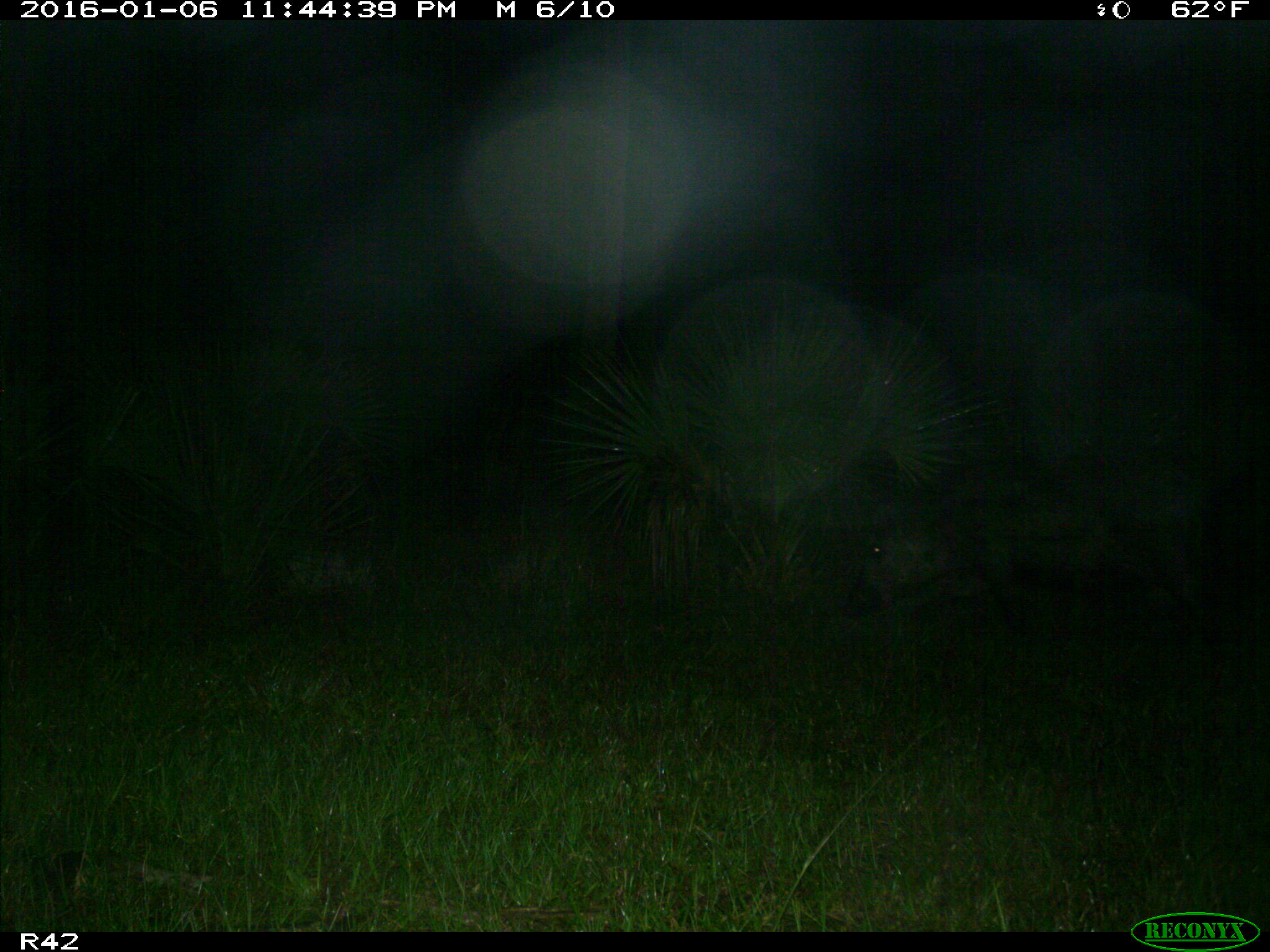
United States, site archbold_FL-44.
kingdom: Animalia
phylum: Chordata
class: Mammalia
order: Artiodactyla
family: Suidae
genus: Sus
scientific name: Sus scrofa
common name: wild boar